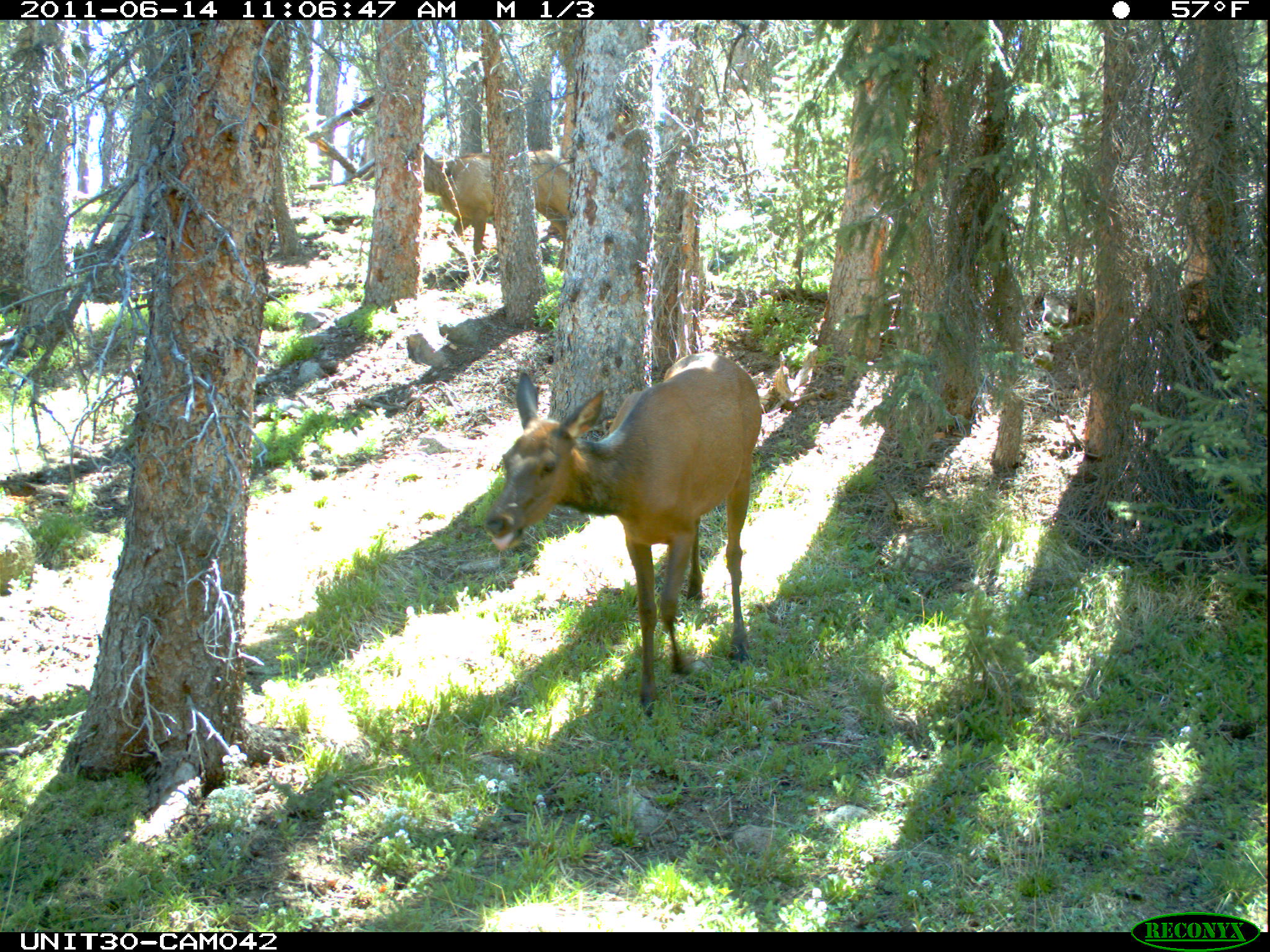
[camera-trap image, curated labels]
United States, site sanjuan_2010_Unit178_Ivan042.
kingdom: Animalia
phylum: Chordata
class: Mammalia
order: Artiodactyla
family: Cervidae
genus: Cervus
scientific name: Cervus elaphus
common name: red deer